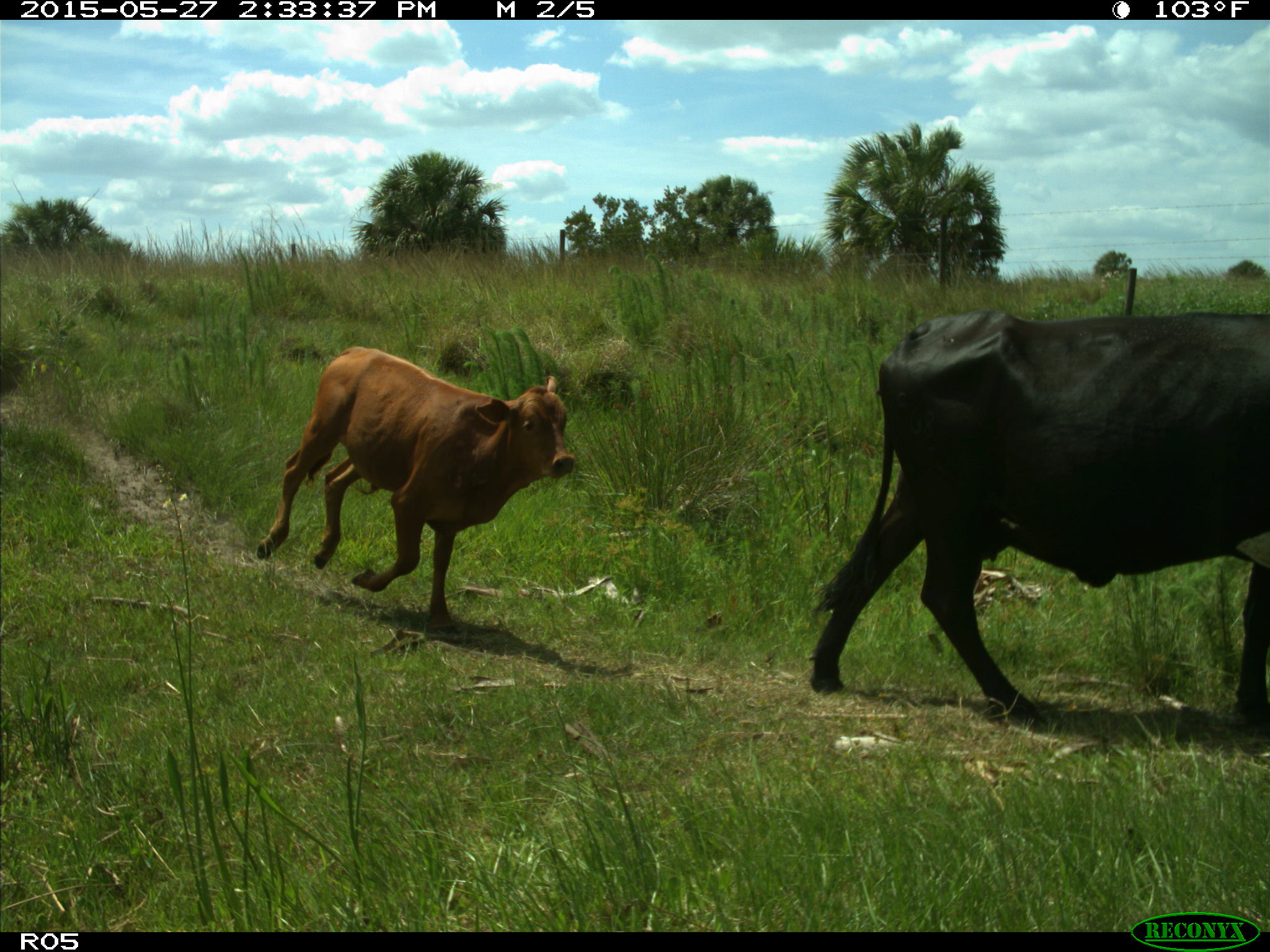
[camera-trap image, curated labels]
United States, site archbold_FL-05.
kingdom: Animalia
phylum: Chordata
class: Mammalia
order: Artiodactyla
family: Bovidae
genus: Bos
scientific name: Bos taurus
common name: domestic cow